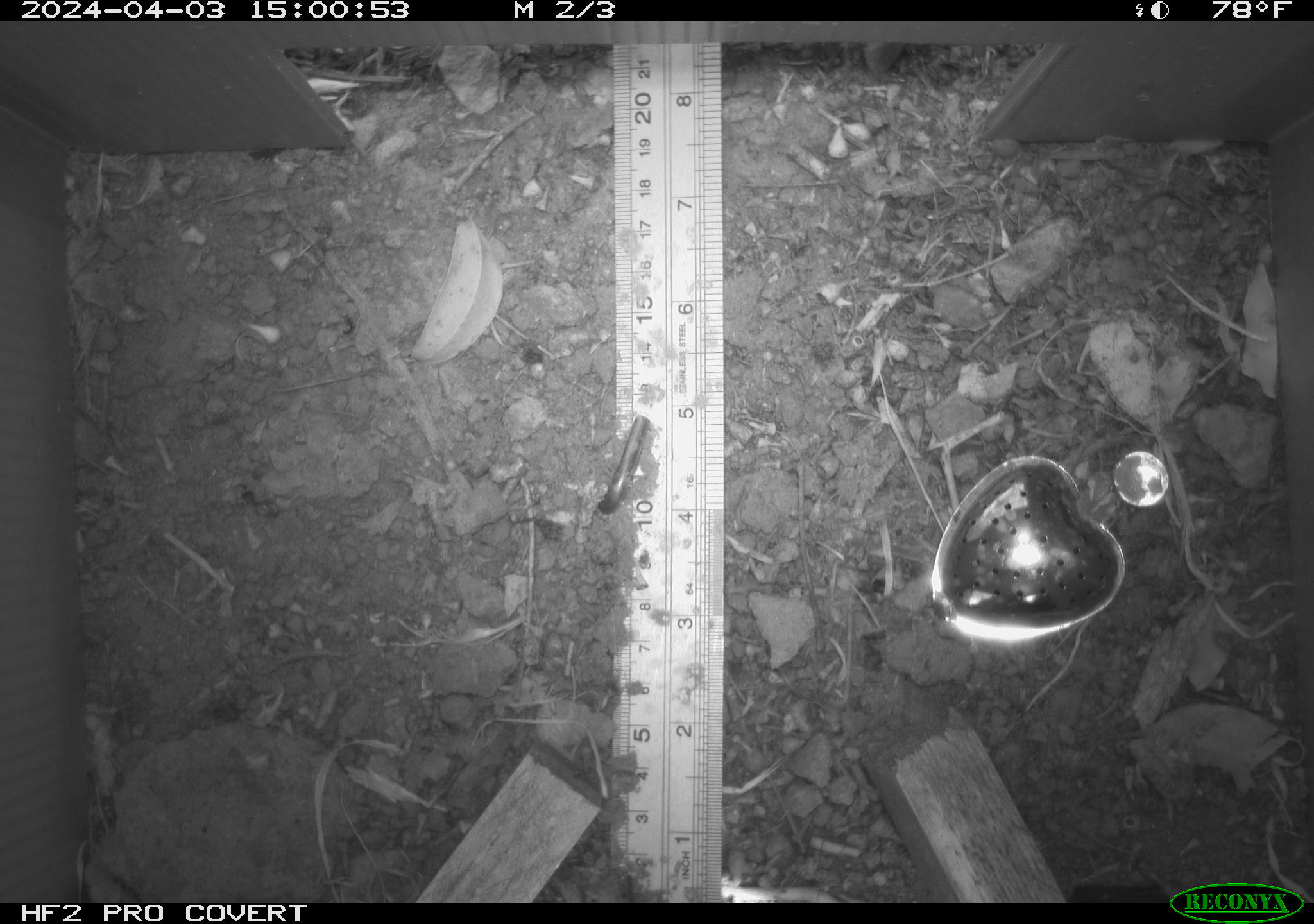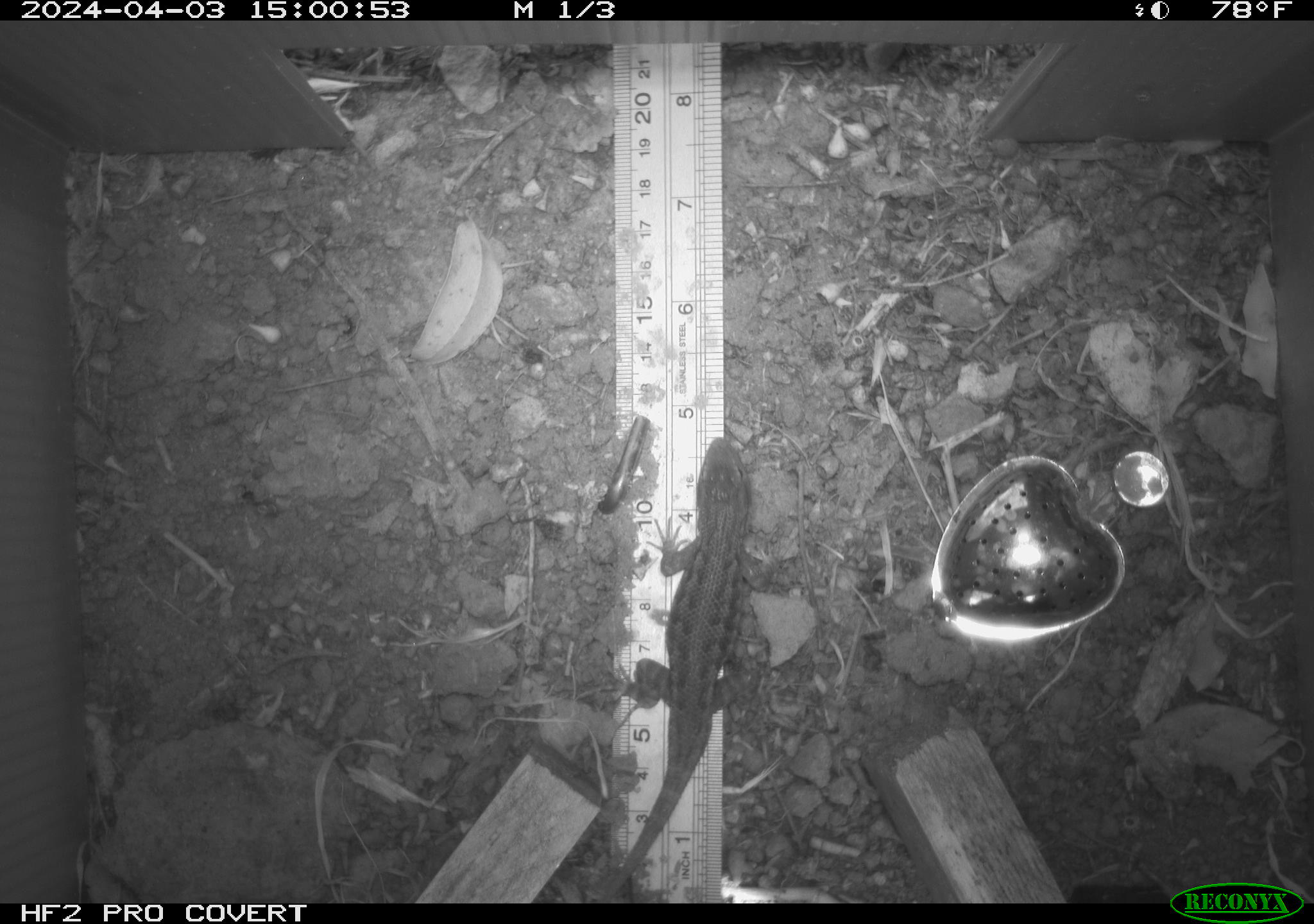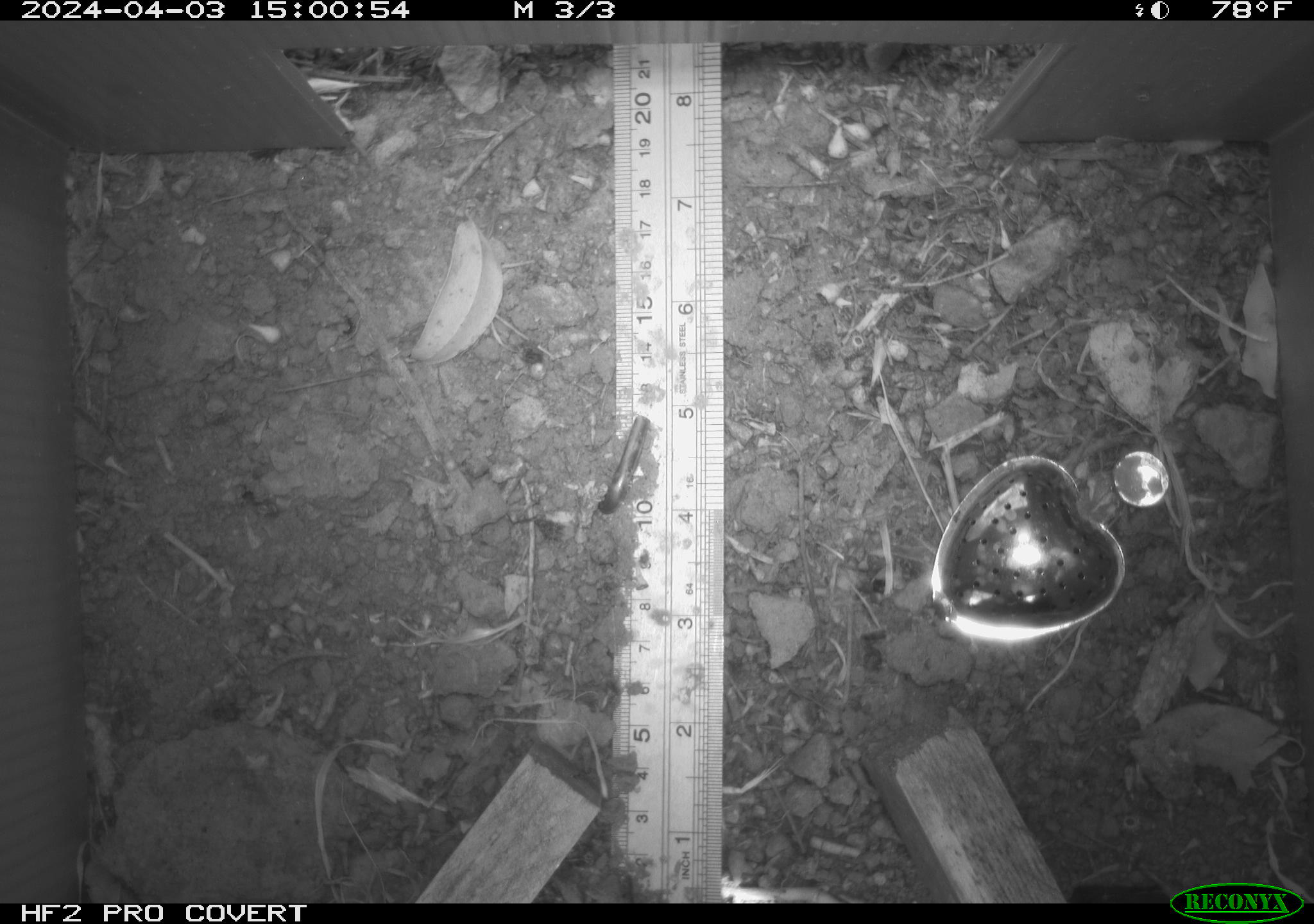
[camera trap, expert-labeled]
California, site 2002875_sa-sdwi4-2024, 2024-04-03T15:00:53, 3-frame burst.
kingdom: Animalia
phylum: Chordata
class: Reptilia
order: Squamata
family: Phrynosomatidae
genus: Sceloporus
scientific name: Sceloporus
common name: spiny lizards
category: sceloporus species